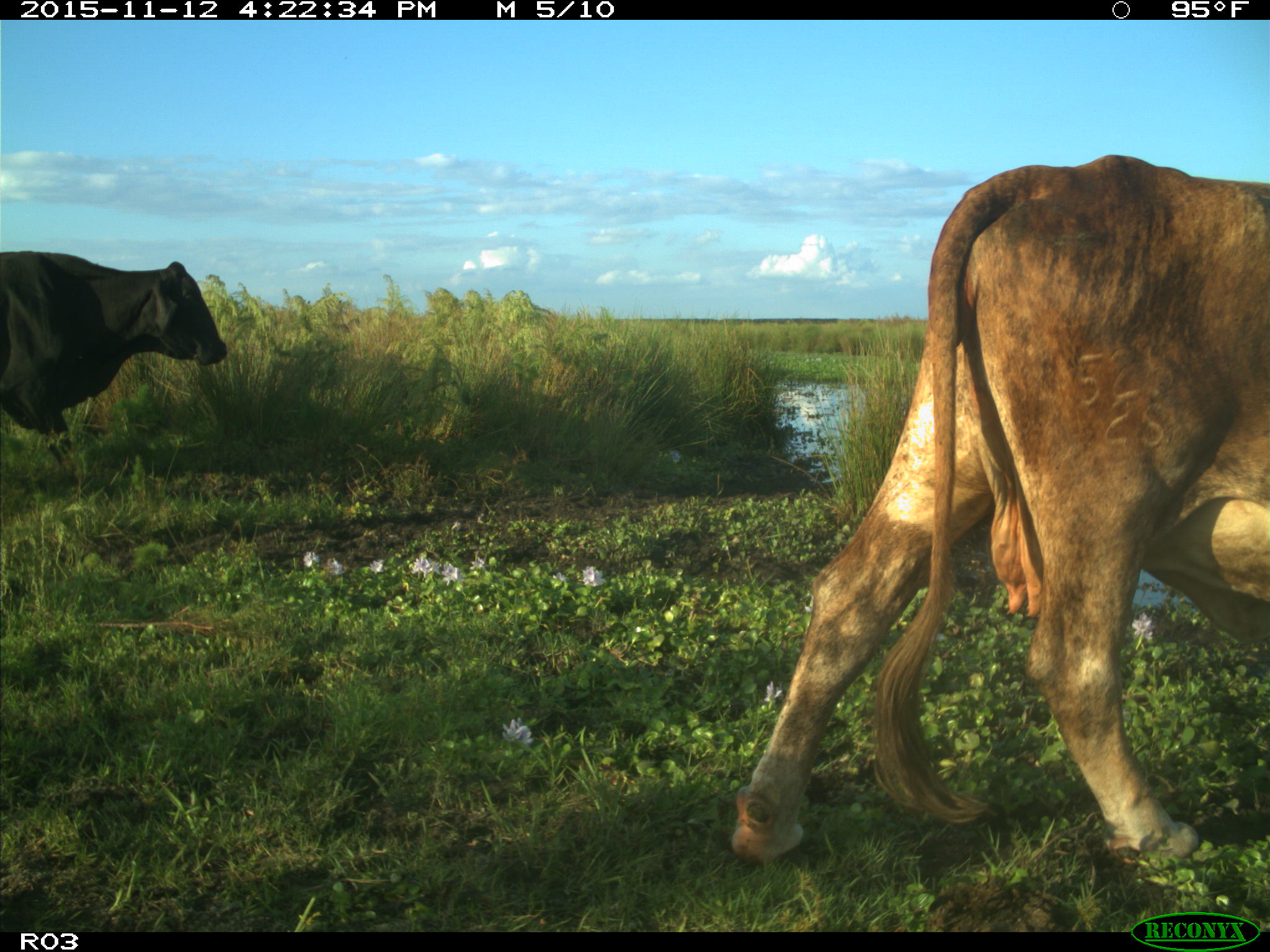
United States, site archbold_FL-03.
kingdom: Animalia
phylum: Chordata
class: Mammalia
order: Artiodactyla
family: Bovidae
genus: Bos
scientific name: Bos taurus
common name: domestic cow